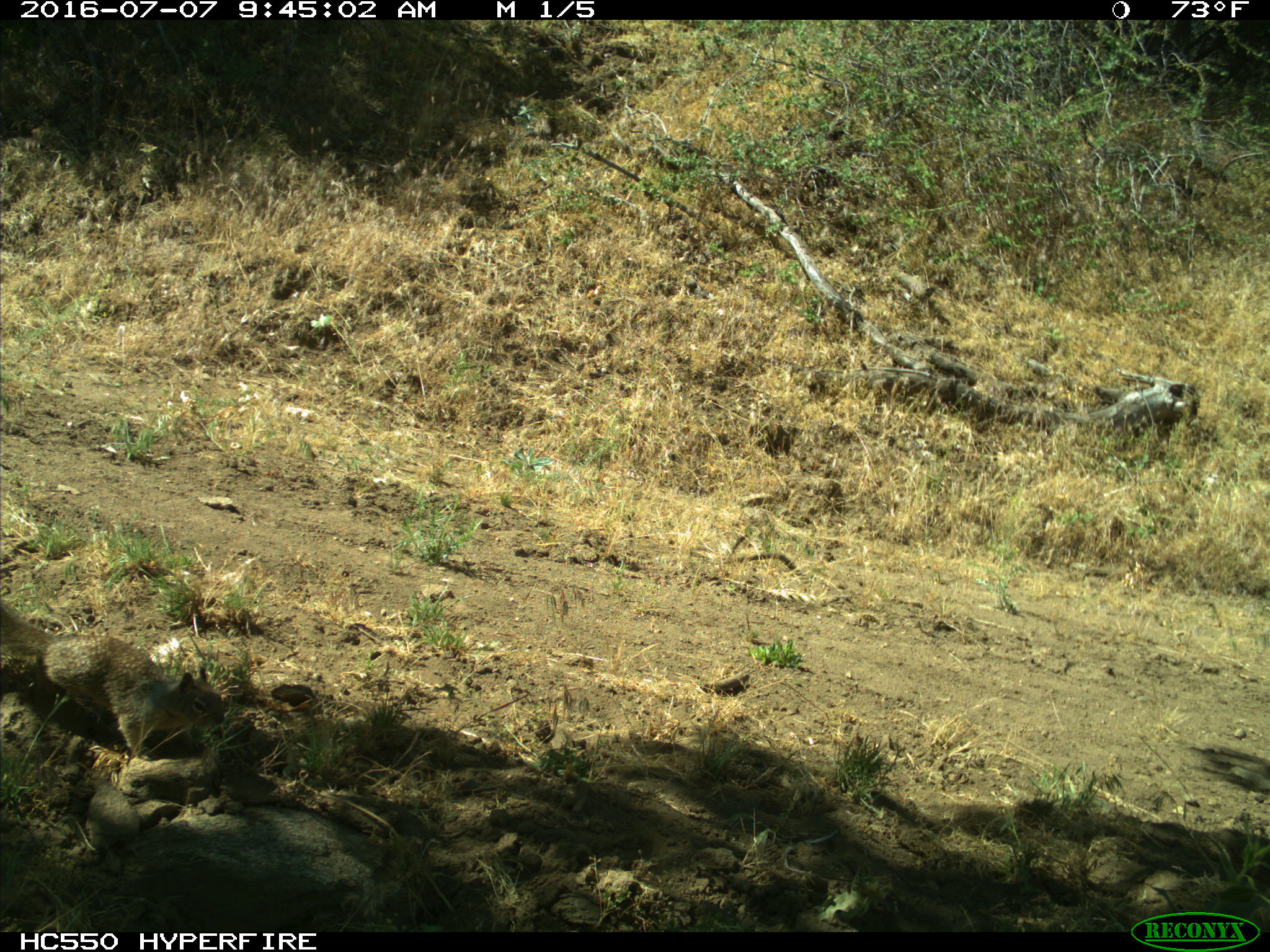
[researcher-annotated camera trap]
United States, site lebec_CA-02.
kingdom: Animalia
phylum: Chordata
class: Mammalia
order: Rodentia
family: Sciuridae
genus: Otospermophilus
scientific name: Otospermophilus beecheyi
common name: california ground squirrel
Otospermophilus beecheyi (california ground squirrel).